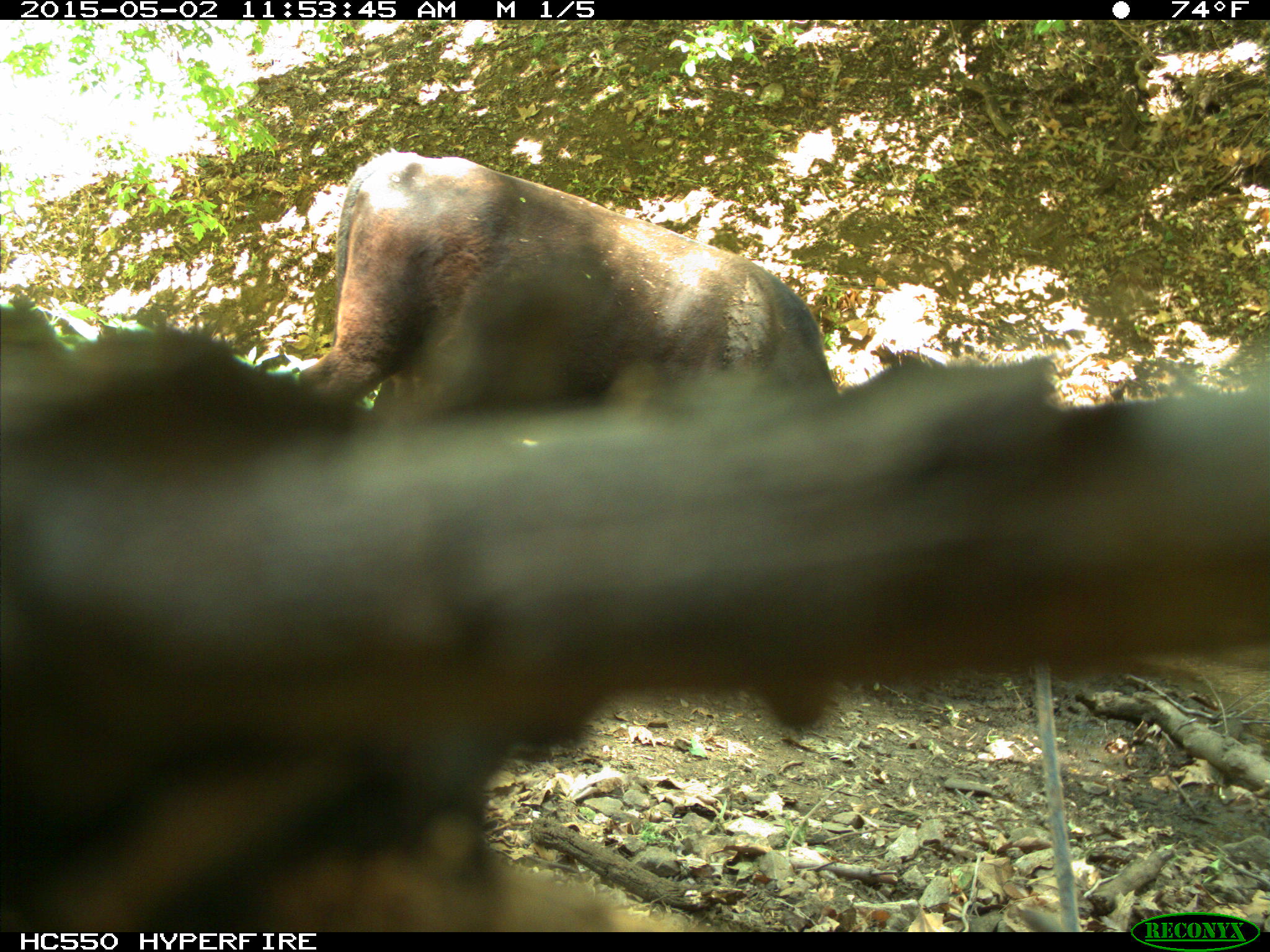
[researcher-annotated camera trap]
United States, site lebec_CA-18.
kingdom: Animalia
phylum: Chordata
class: Mammalia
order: Artiodactyla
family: Bovidae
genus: Bos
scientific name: Bos taurus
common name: domestic cow